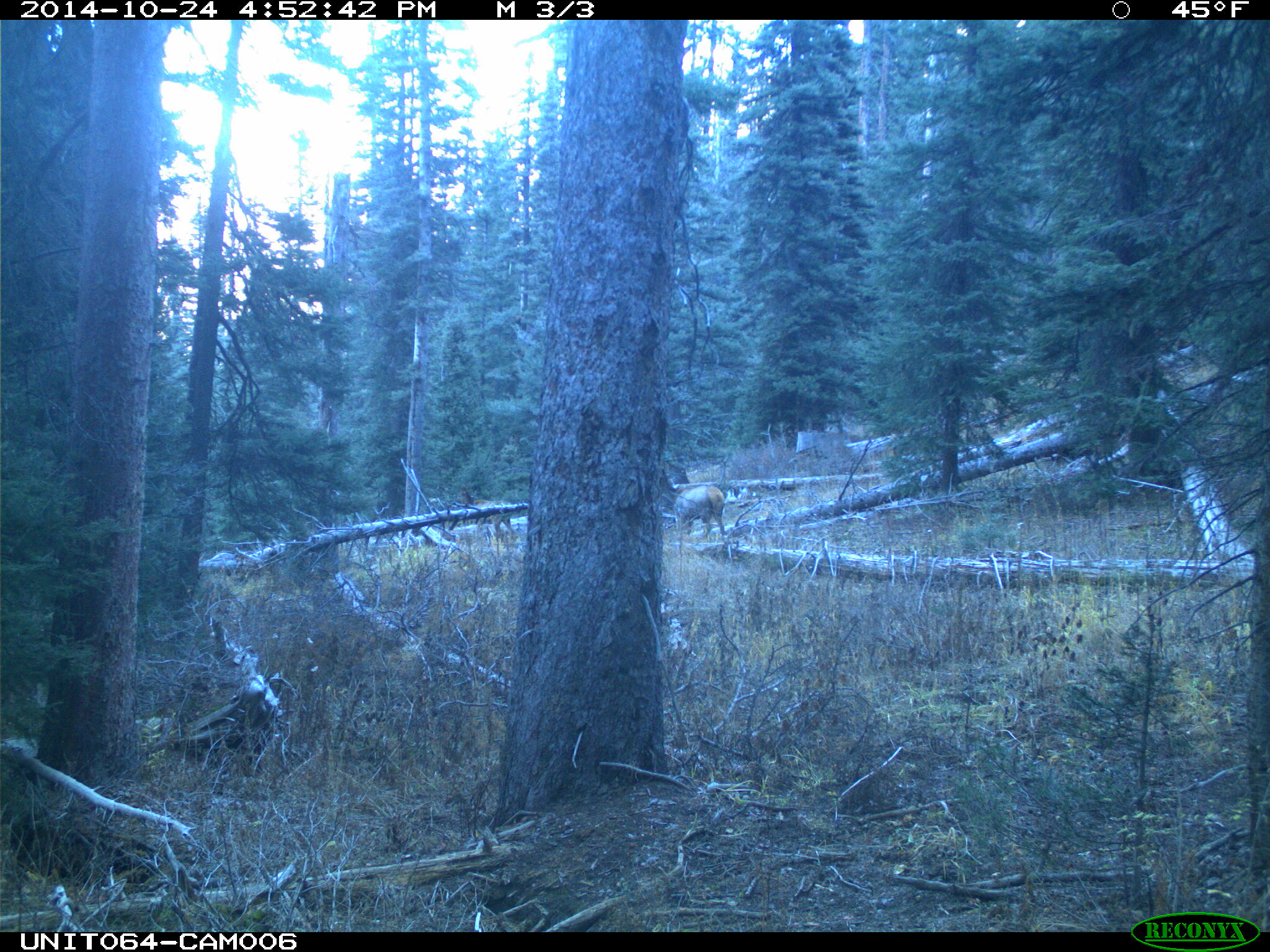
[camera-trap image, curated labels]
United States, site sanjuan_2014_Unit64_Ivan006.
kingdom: Animalia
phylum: Chordata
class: Mammalia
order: Artiodactyla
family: Cervidae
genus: Cervus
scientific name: Cervus elaphus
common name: red deer